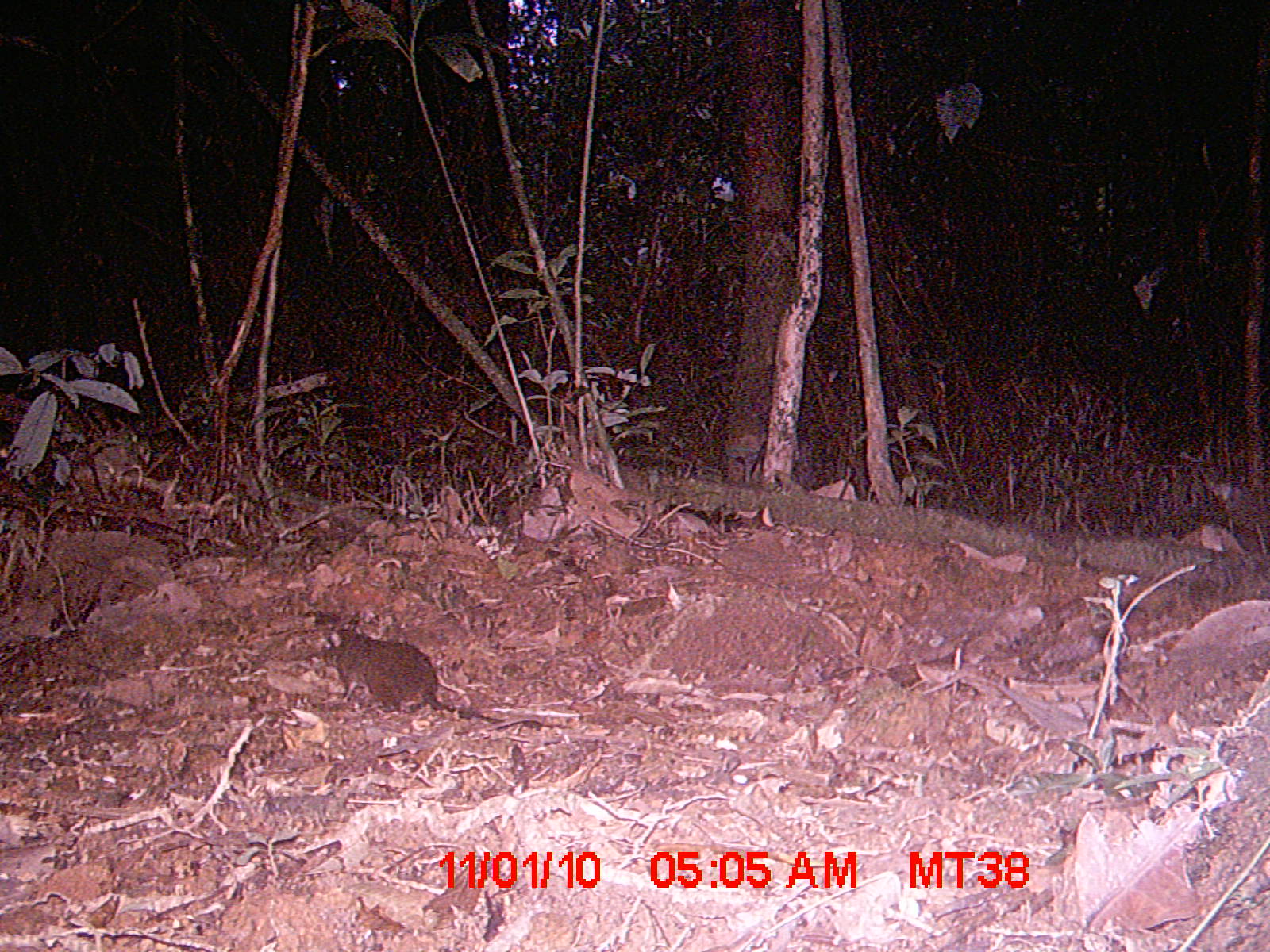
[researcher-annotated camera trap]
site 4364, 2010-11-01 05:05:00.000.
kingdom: Animalia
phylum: Chordata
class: Mammalia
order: Rodentia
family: Muridae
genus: Rattus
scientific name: Rattus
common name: rodent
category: unknown rat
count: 1